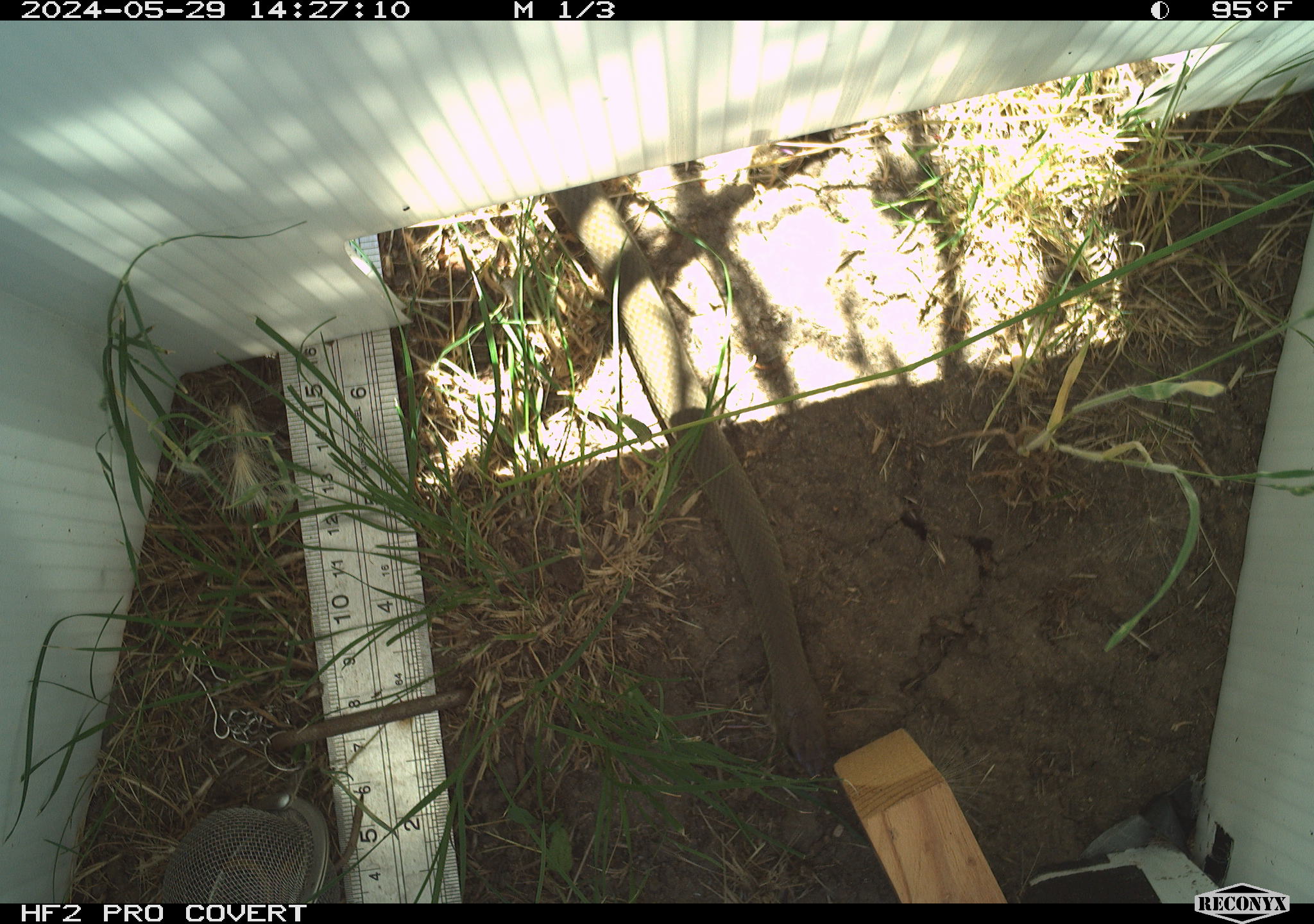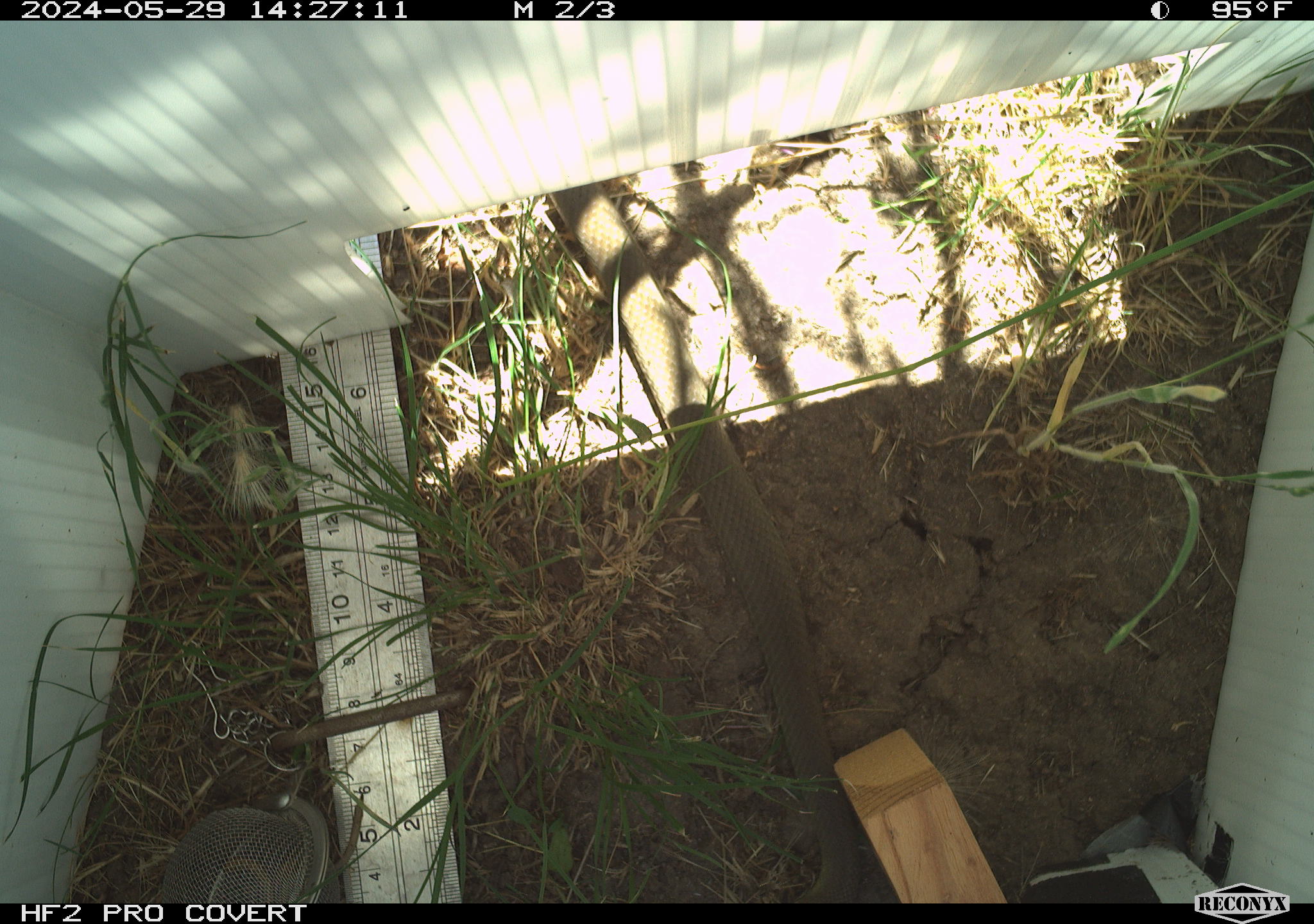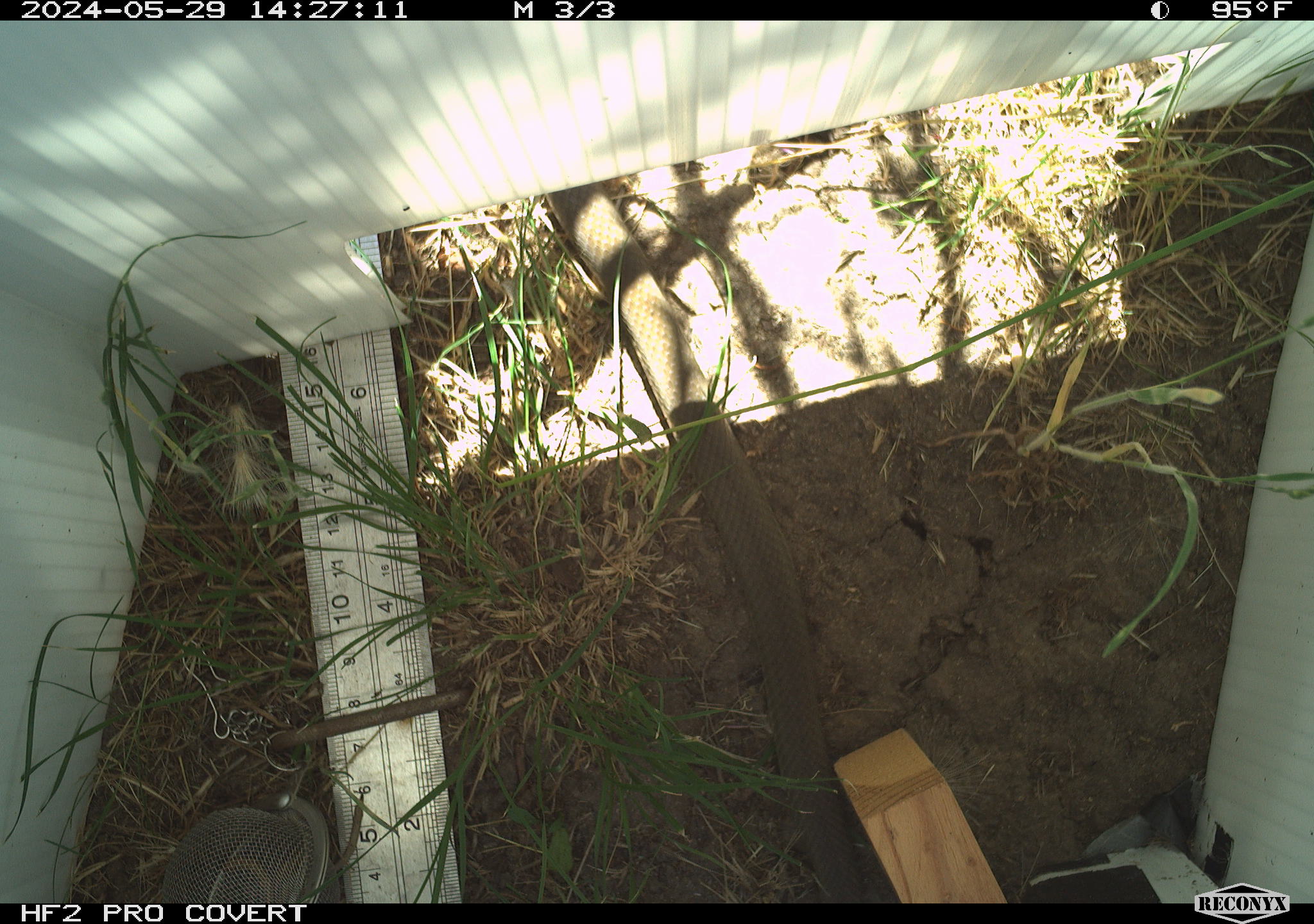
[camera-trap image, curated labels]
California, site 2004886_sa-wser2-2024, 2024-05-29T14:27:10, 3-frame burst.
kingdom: Animalia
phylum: Chordata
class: Reptilia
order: Squamata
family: Colubridae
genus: Coluber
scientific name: Coluber constrictor mormon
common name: western yellow-bellied racer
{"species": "western yellow-bellied racer (Coluber constrictor mormon)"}